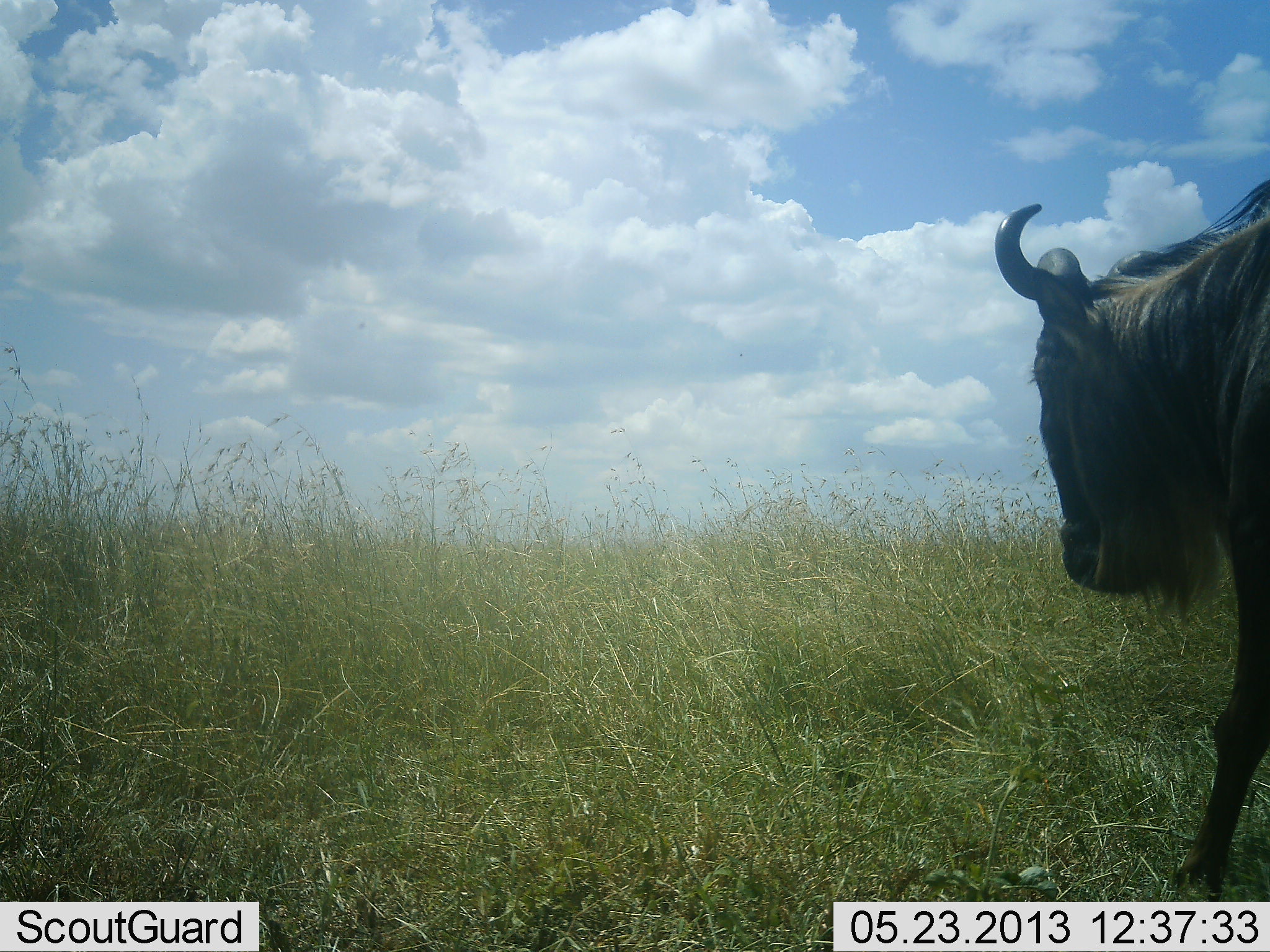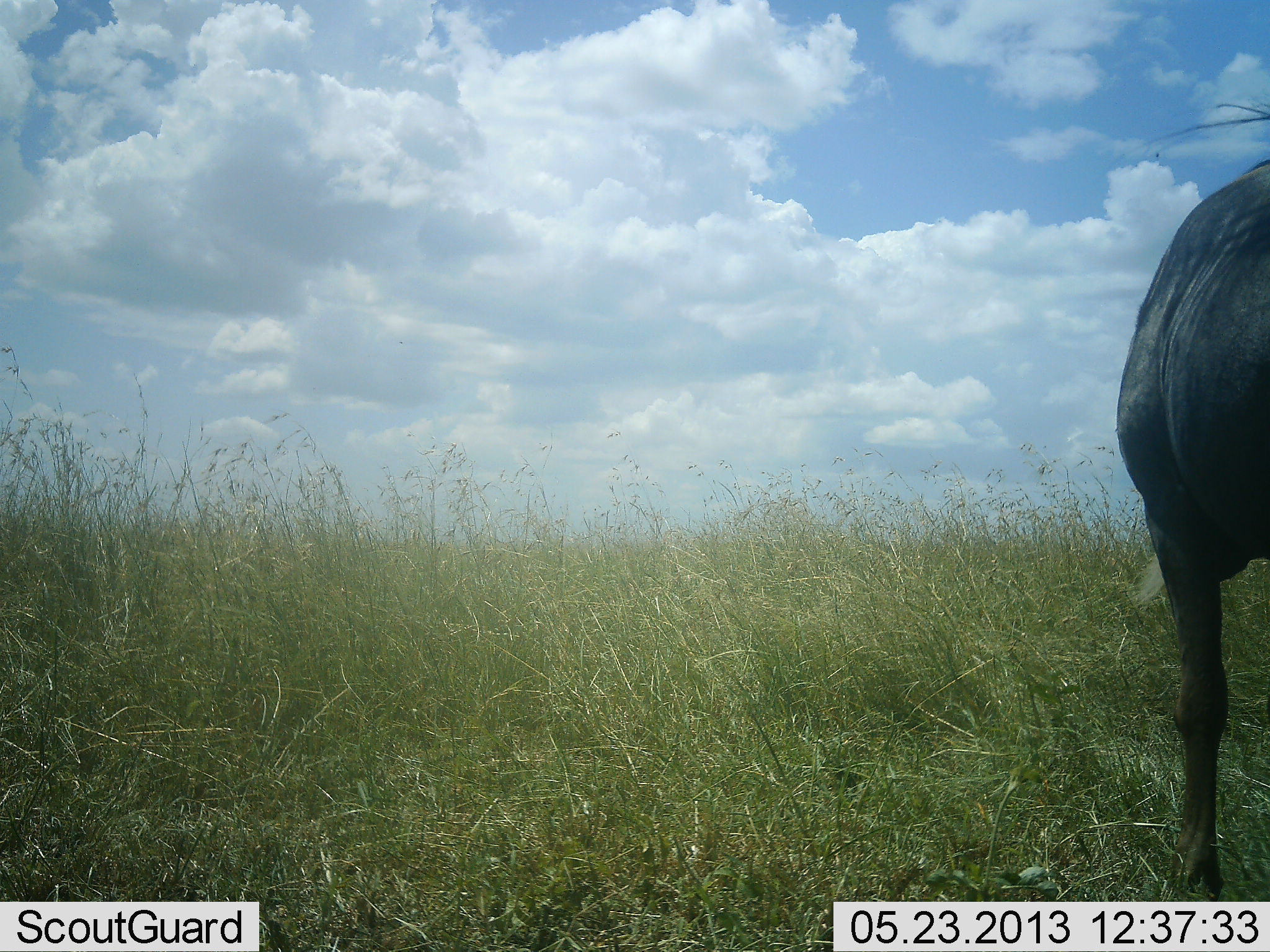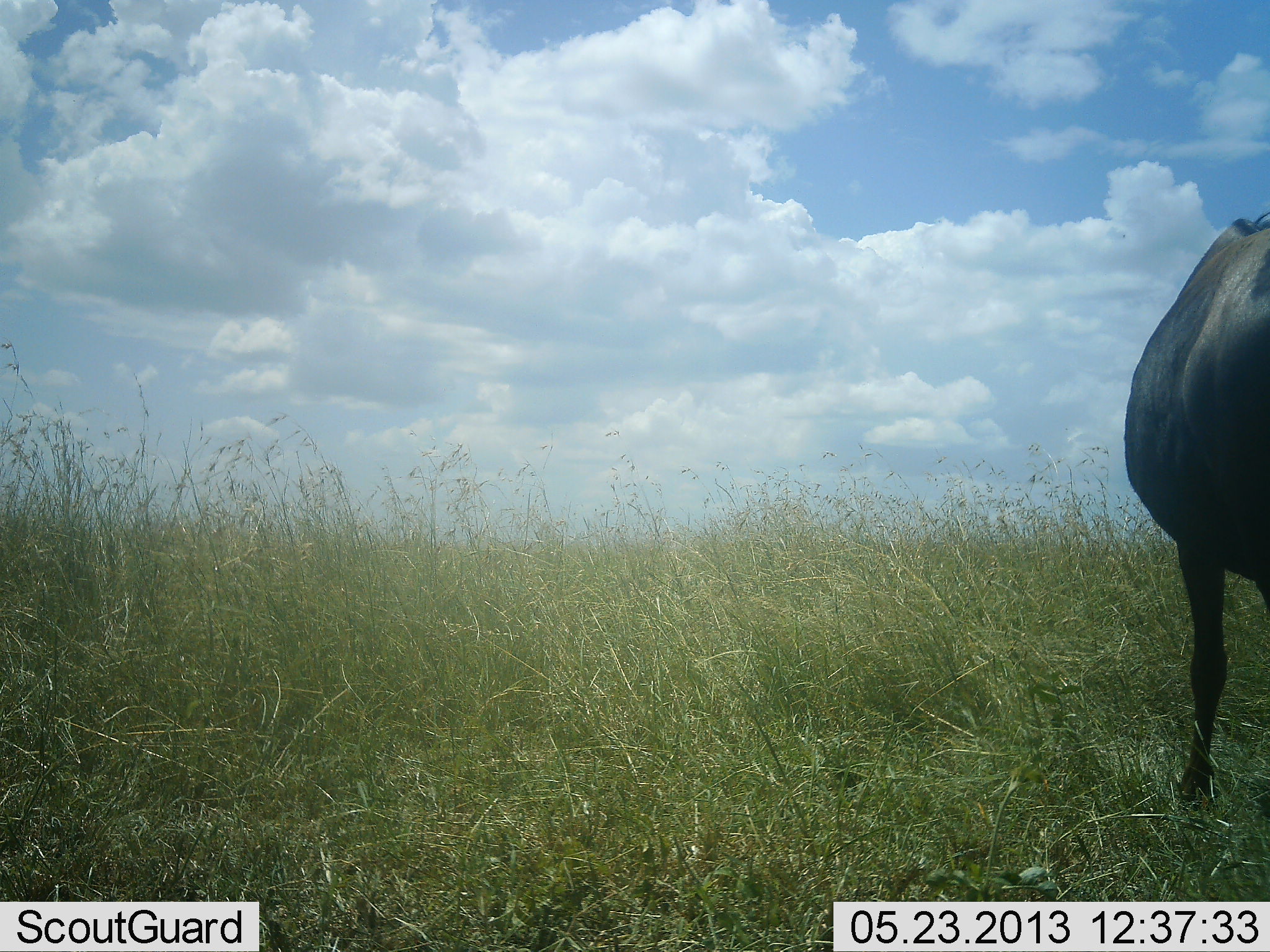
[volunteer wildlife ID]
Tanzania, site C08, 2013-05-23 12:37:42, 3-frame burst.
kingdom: Animalia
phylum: Chordata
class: Mammalia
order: Artiodactyla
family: Bovidae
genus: Connochaetes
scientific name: Connochaetes taurinus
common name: blue wildebeest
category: wildebeest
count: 1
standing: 78%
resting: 0%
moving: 22%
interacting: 0%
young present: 0%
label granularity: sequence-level